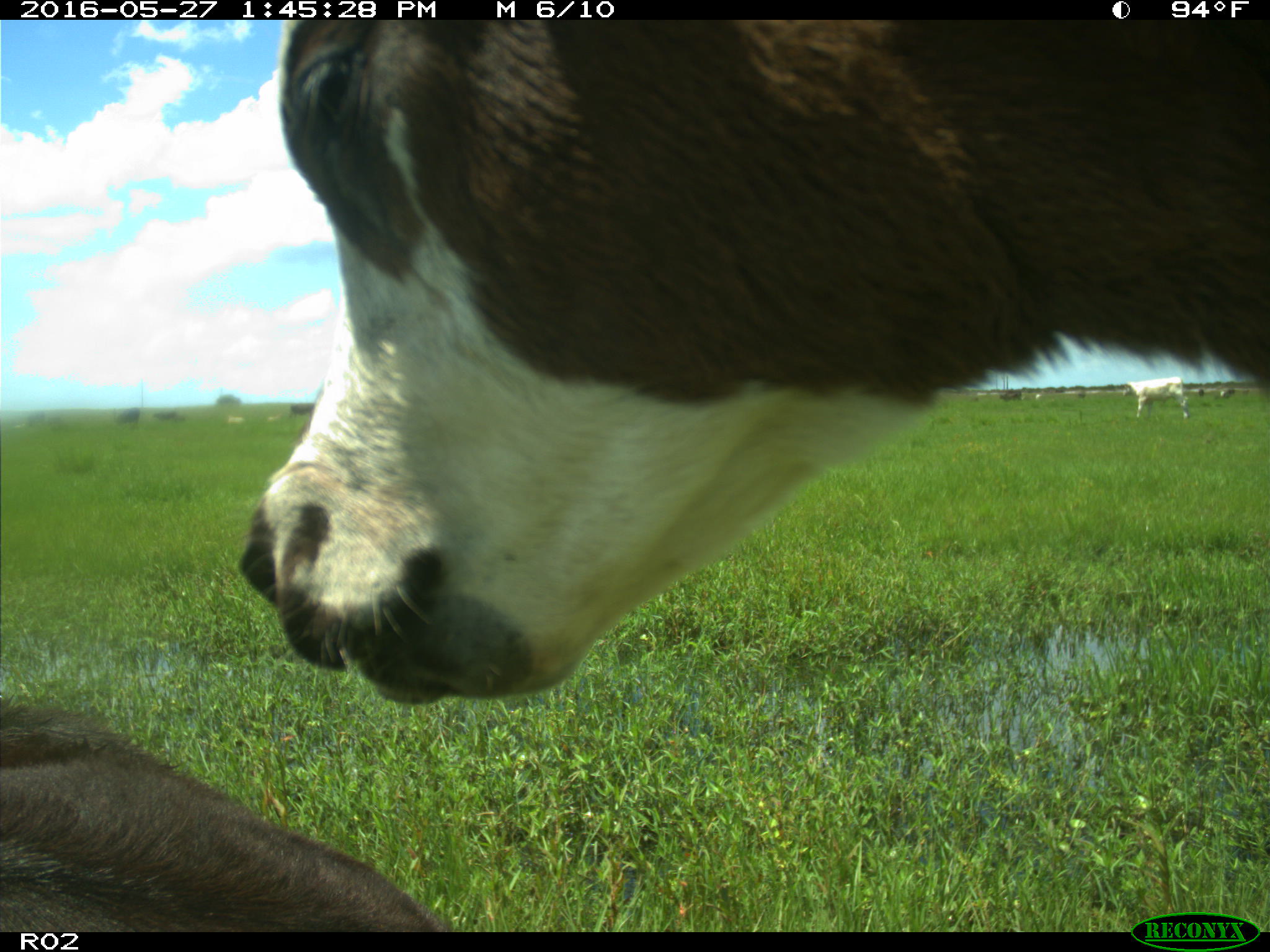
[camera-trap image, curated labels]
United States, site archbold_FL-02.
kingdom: Animalia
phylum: Chordata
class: Mammalia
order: Artiodactyla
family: Bovidae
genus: Bos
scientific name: Bos taurus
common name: domestic cow